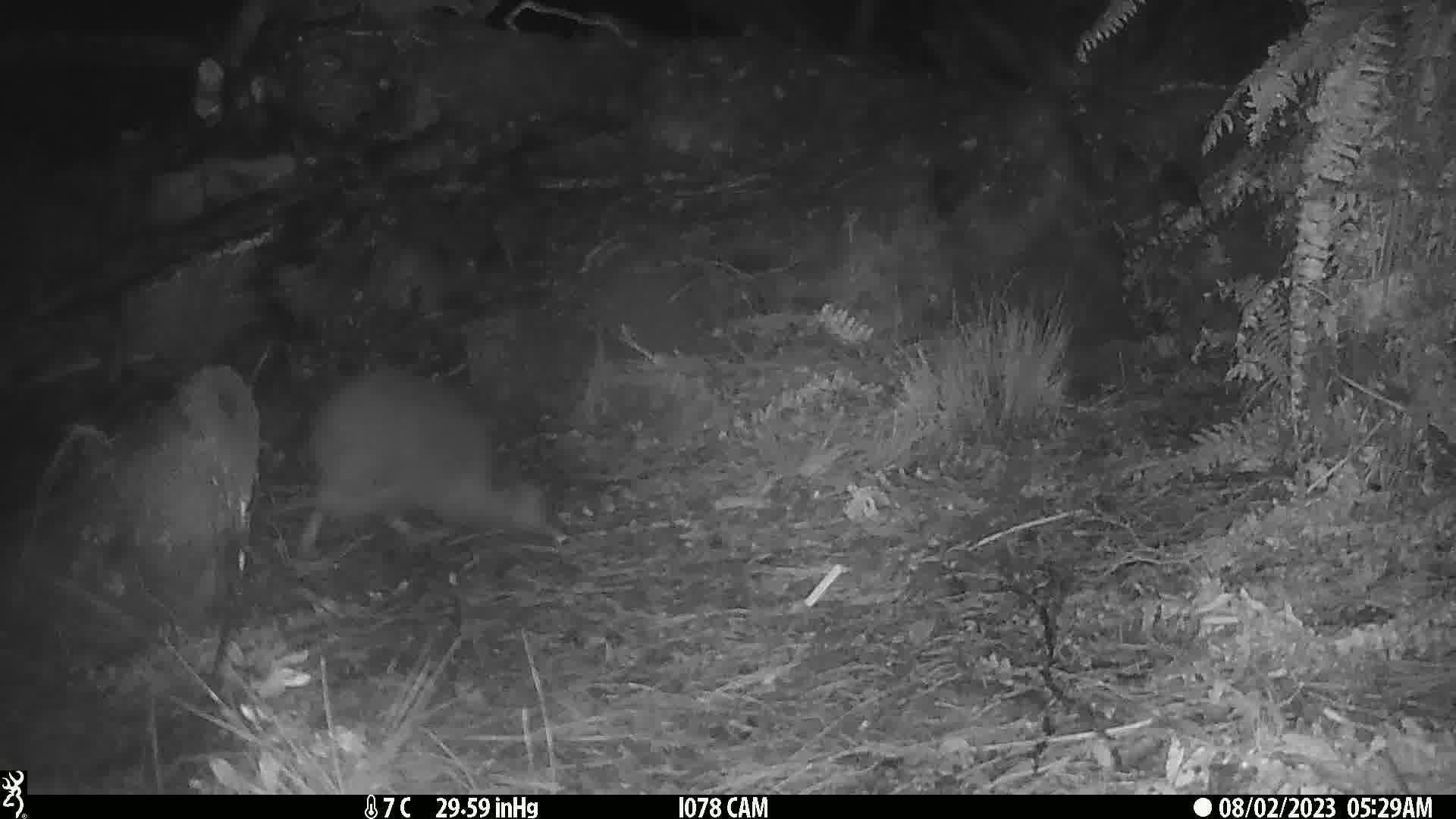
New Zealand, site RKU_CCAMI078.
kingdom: Animalia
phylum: Chordata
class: Aves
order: Apterygiformes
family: Apterygidae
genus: Apteryx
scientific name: Apteryx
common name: kiwi